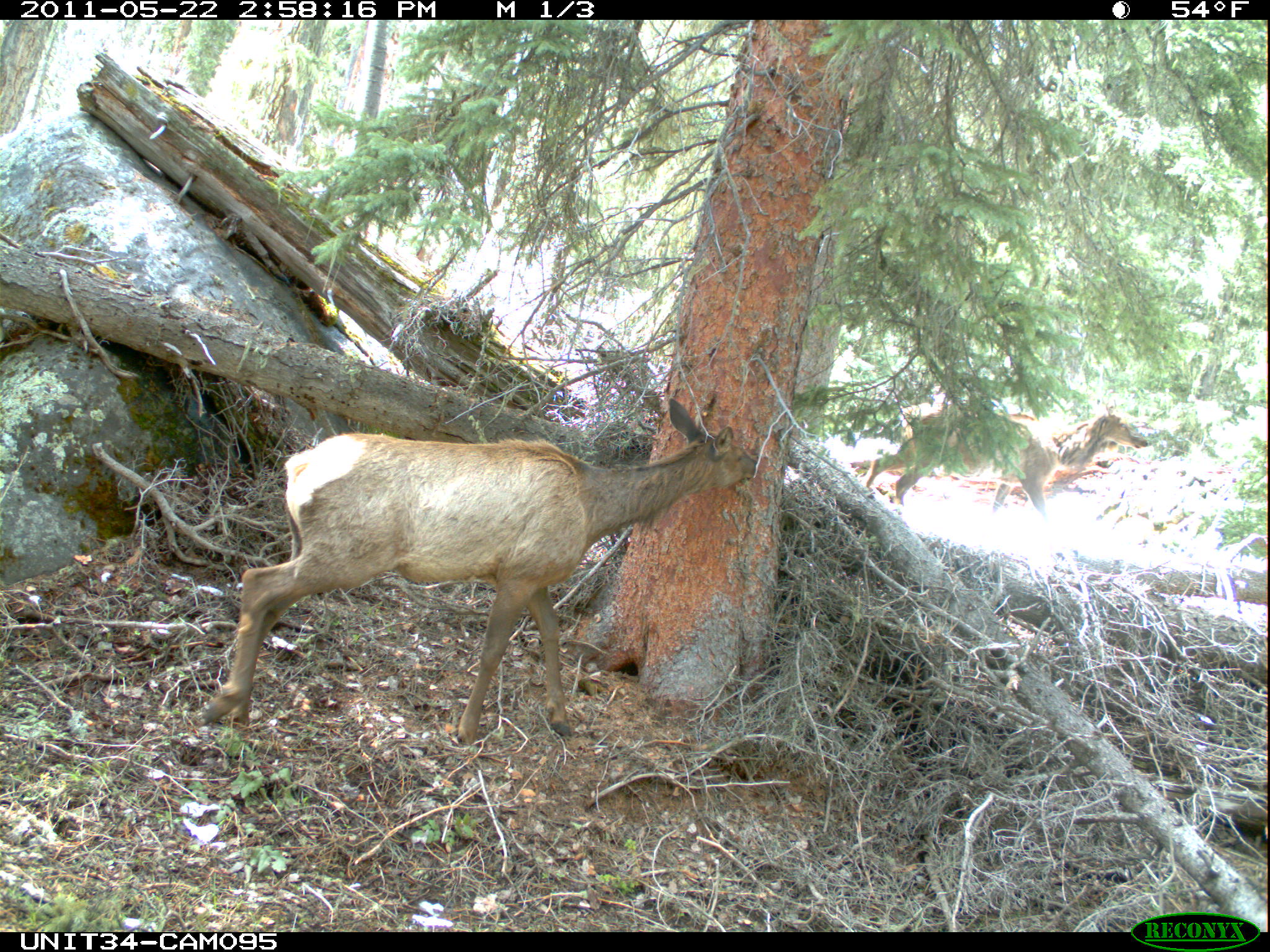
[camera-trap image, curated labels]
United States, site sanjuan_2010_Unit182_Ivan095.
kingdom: Animalia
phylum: Chordata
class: Mammalia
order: Artiodactyla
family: Cervidae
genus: Cervus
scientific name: Cervus elaphus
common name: red deer